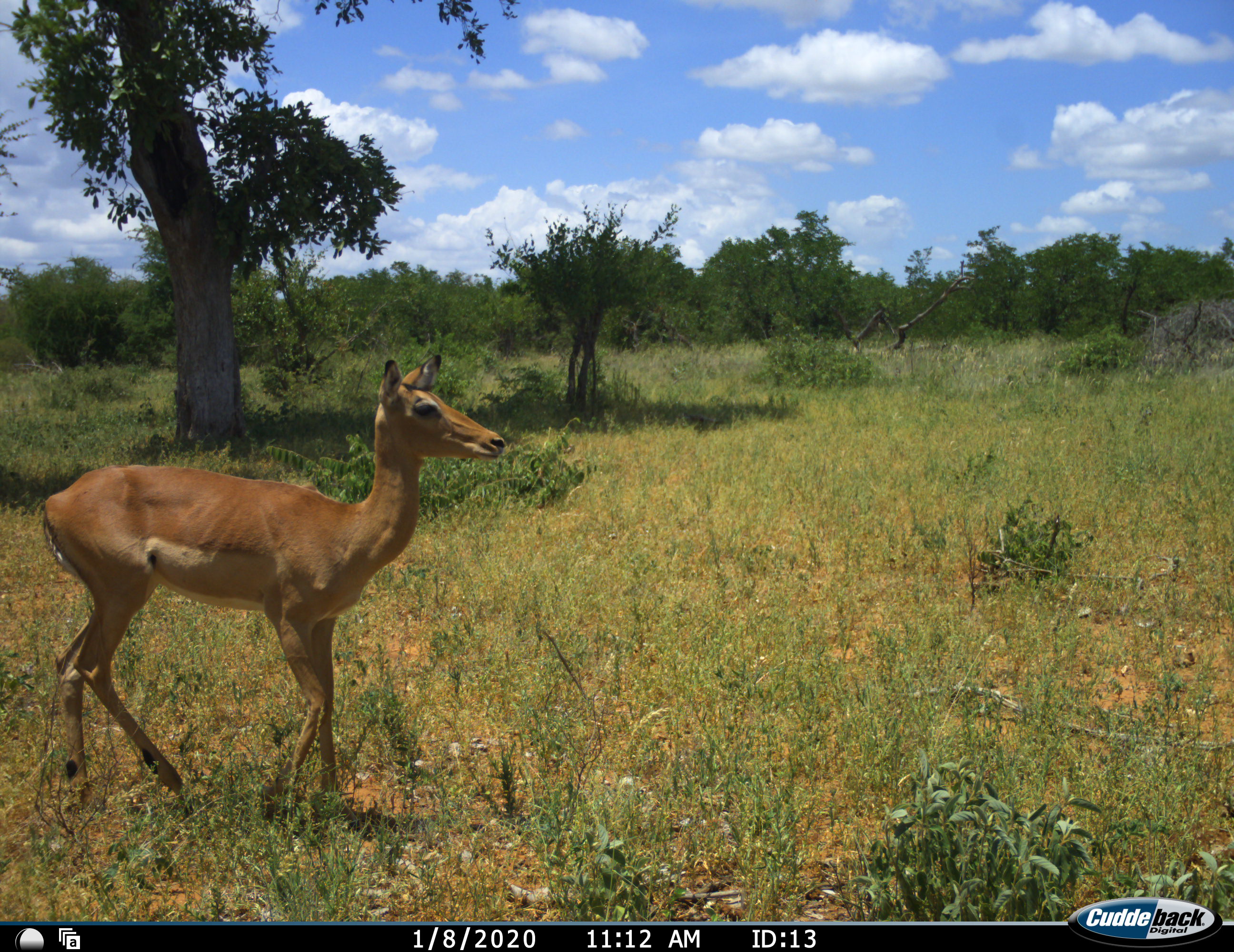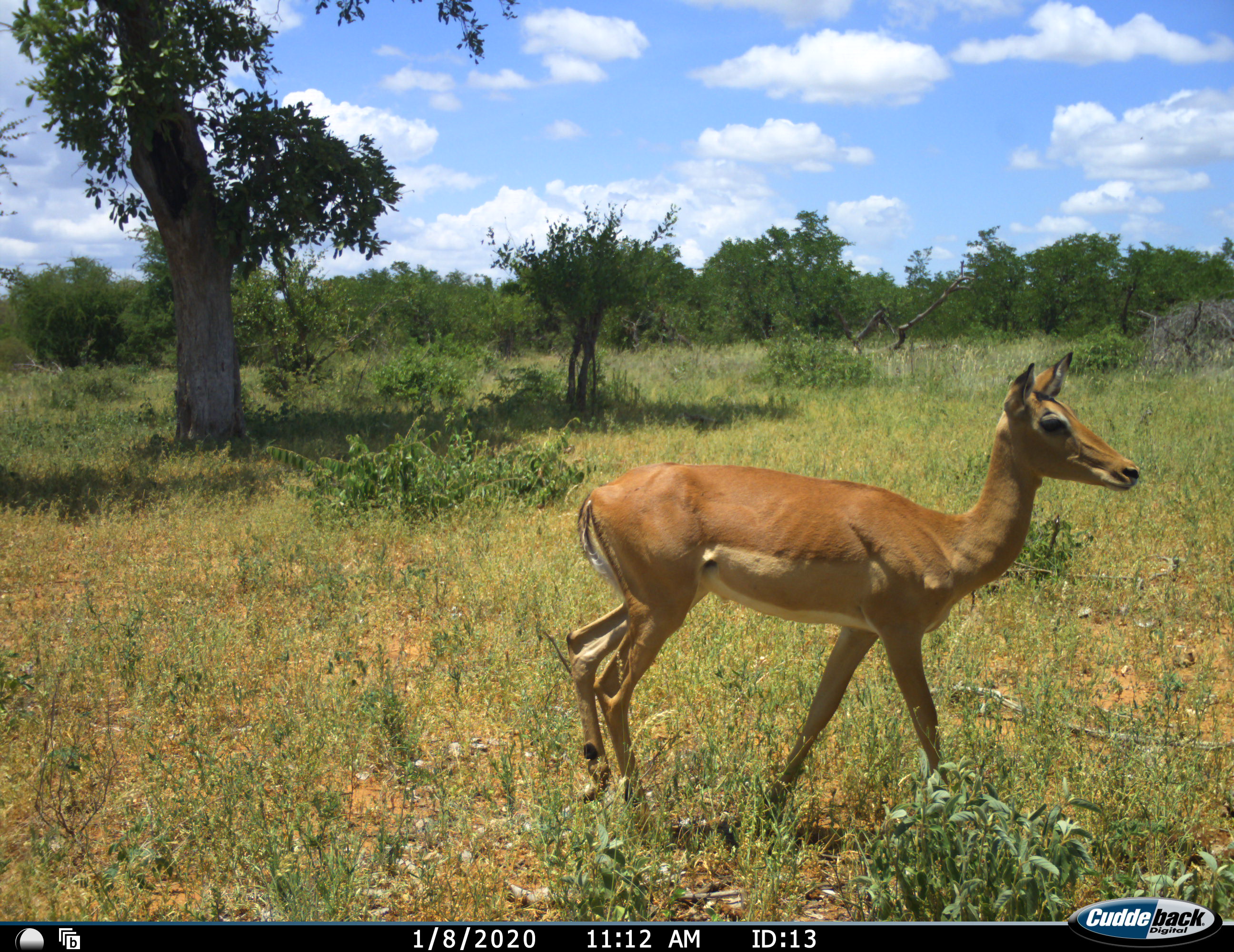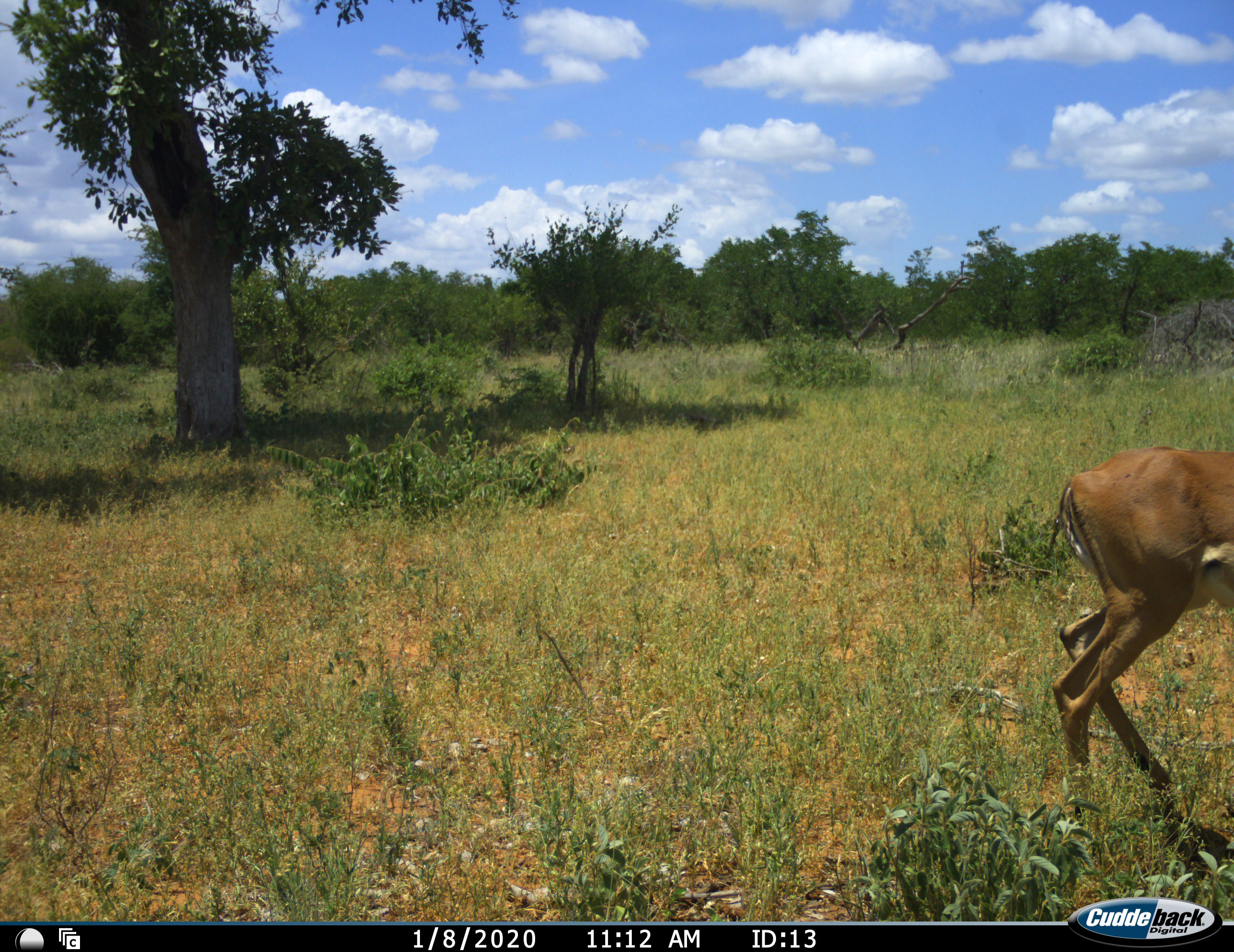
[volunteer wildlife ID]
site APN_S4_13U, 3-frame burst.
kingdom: Animalia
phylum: Chordata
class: Mammalia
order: Artiodactyla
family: Bovidae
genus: Aepyceros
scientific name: Aepyceros melampus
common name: impala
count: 1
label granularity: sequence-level